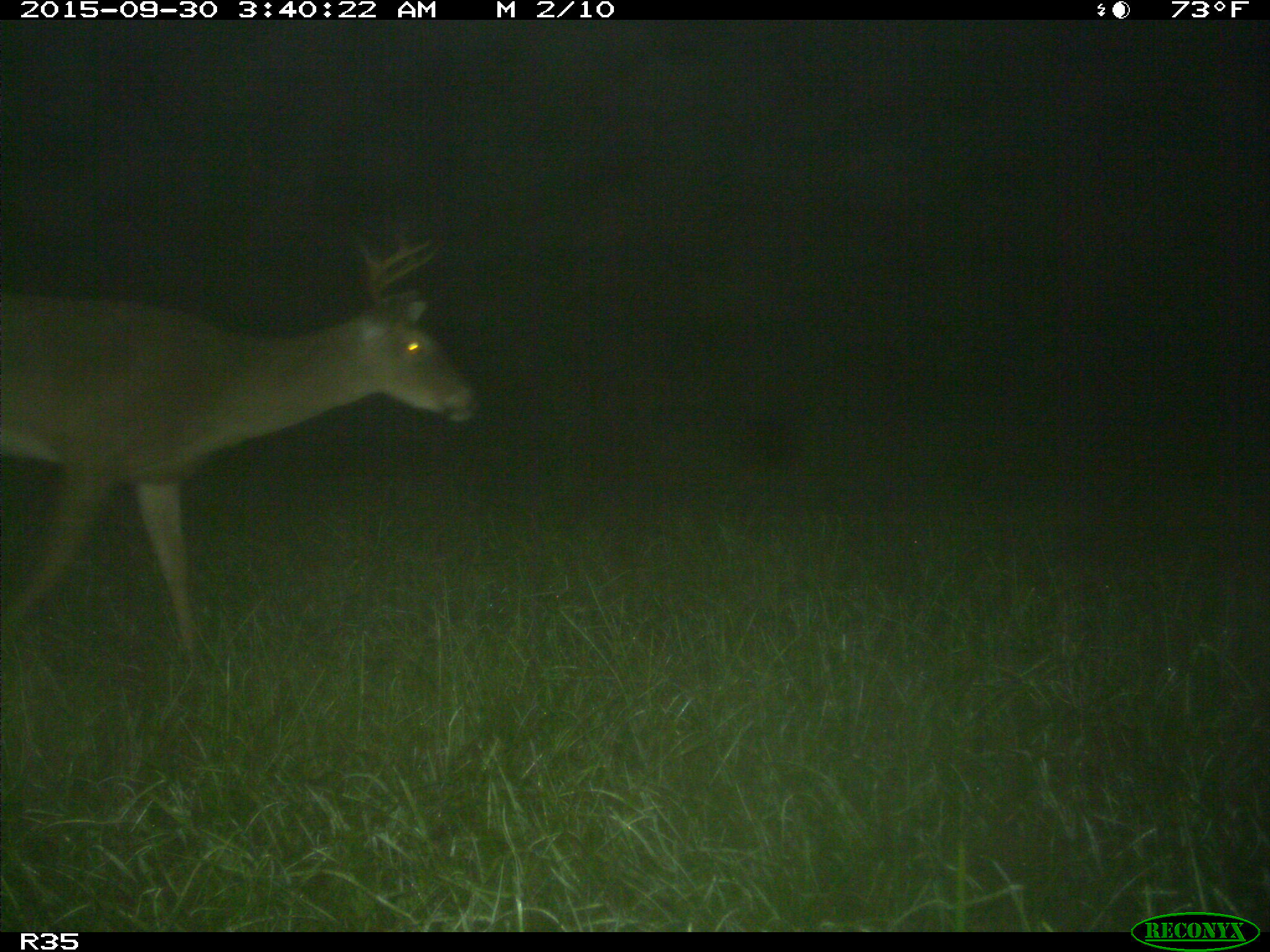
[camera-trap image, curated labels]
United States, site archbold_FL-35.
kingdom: Animalia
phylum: Chordata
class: Mammalia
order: Artiodactyla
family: Cervidae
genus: Odocoileus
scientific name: Odocoileus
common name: deer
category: unidentified deer